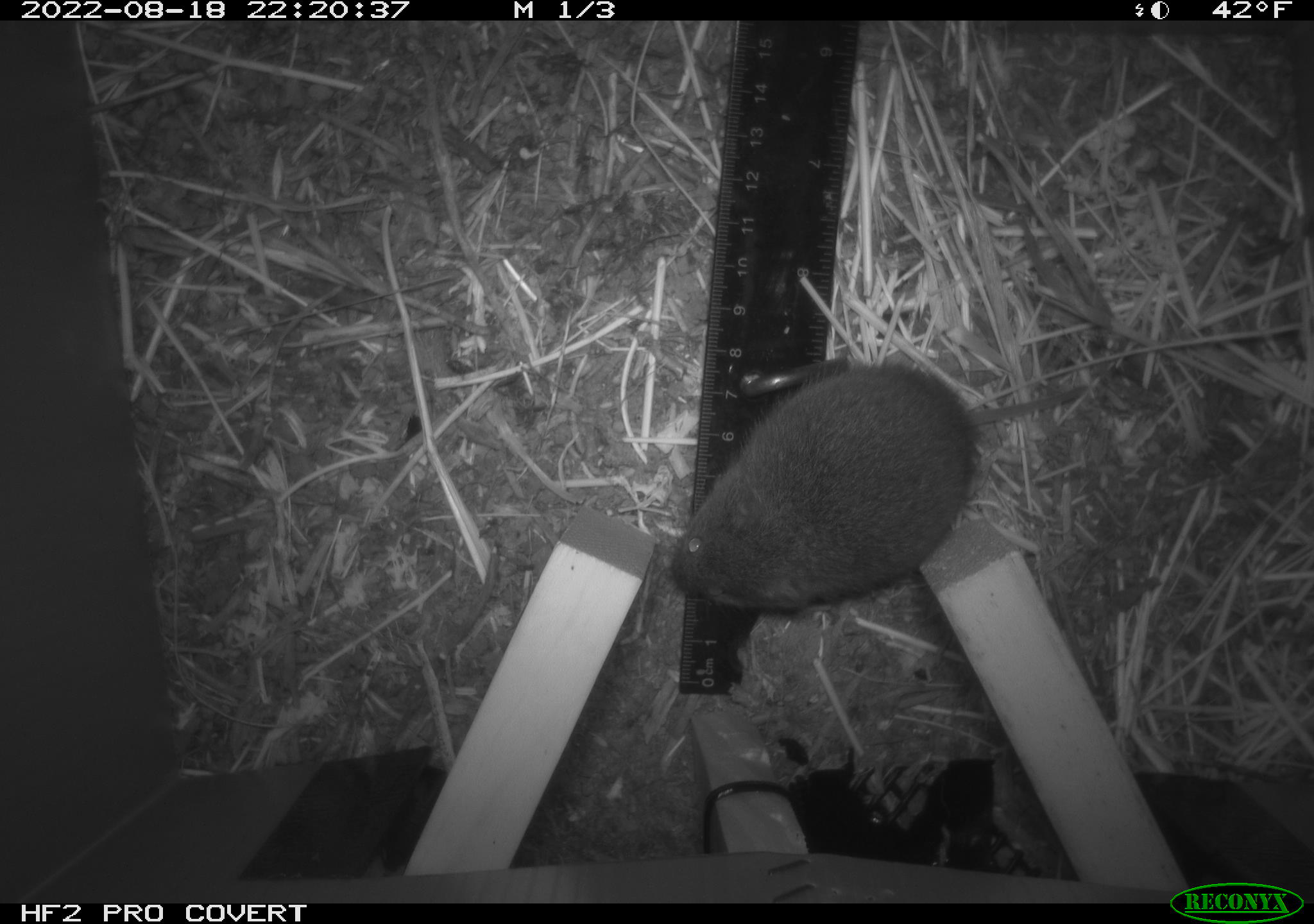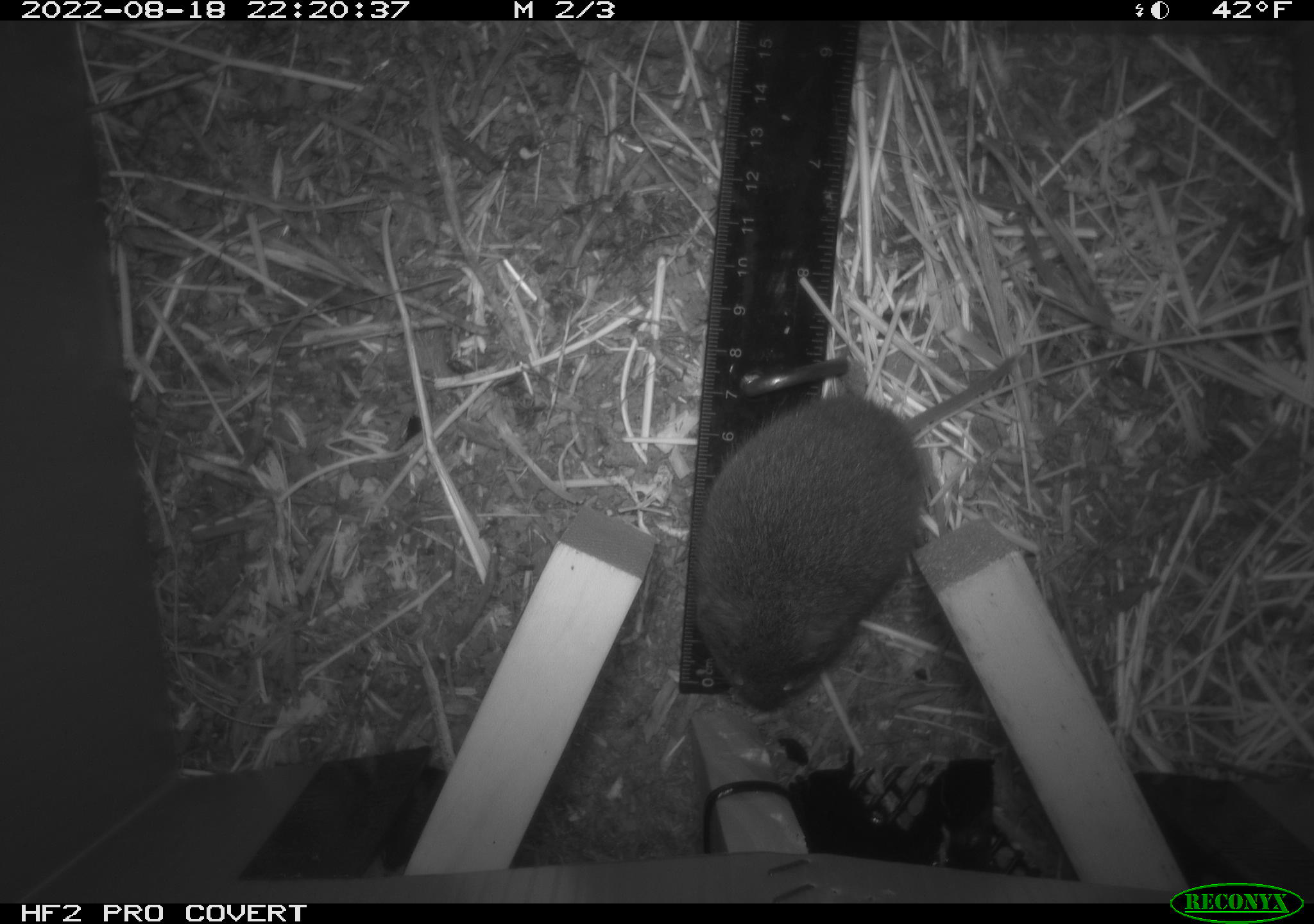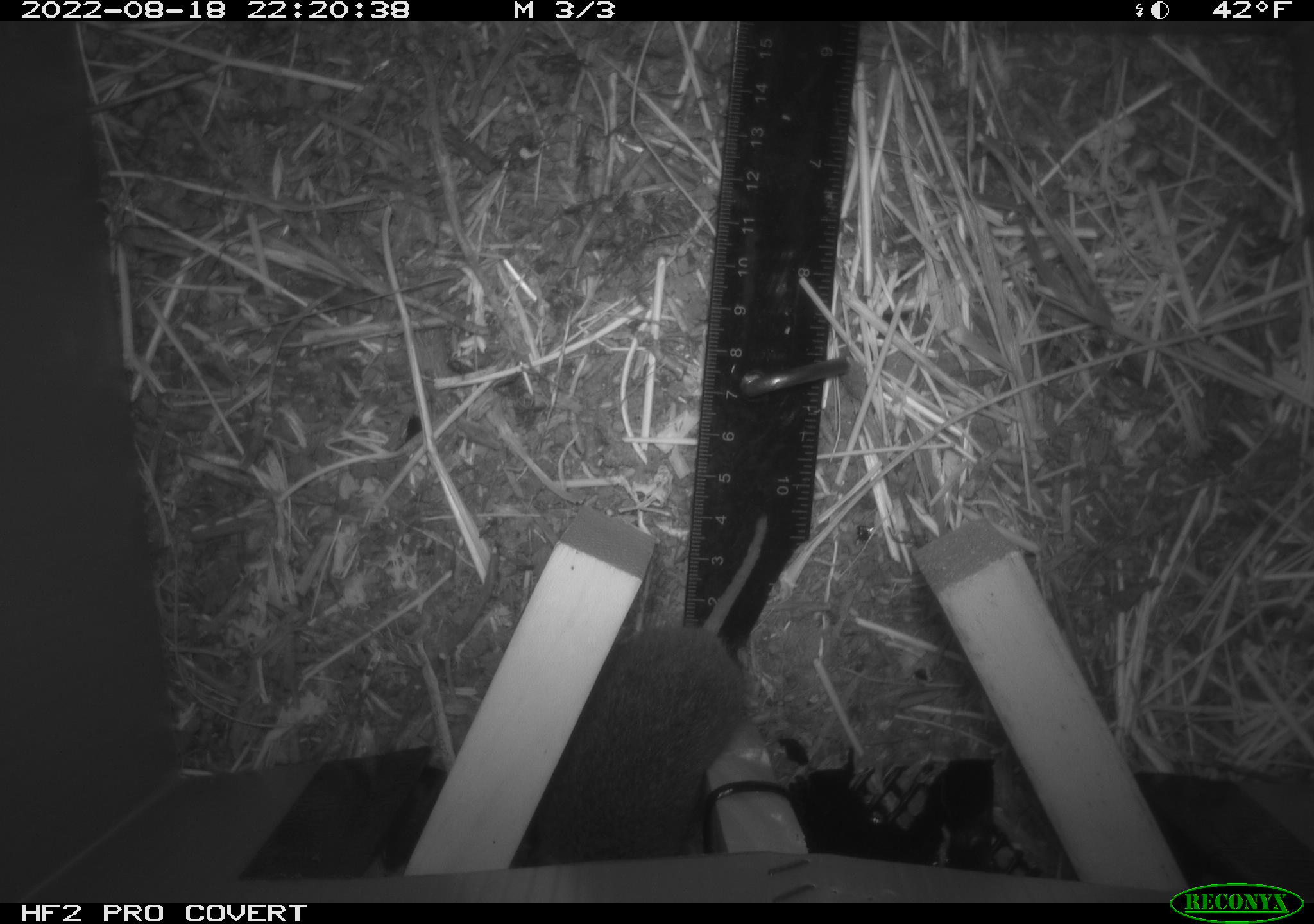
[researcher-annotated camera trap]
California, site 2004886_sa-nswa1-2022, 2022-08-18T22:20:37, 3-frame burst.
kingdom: Animalia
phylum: Chordata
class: Mammalia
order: Rodentia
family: Cricetidae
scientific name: Cricetidae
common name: hamsters, voles, lemmings, and allies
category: cricetidae family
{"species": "cricetidae family (hamsters, voles, lemmings, and allies) (Cricetidae)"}